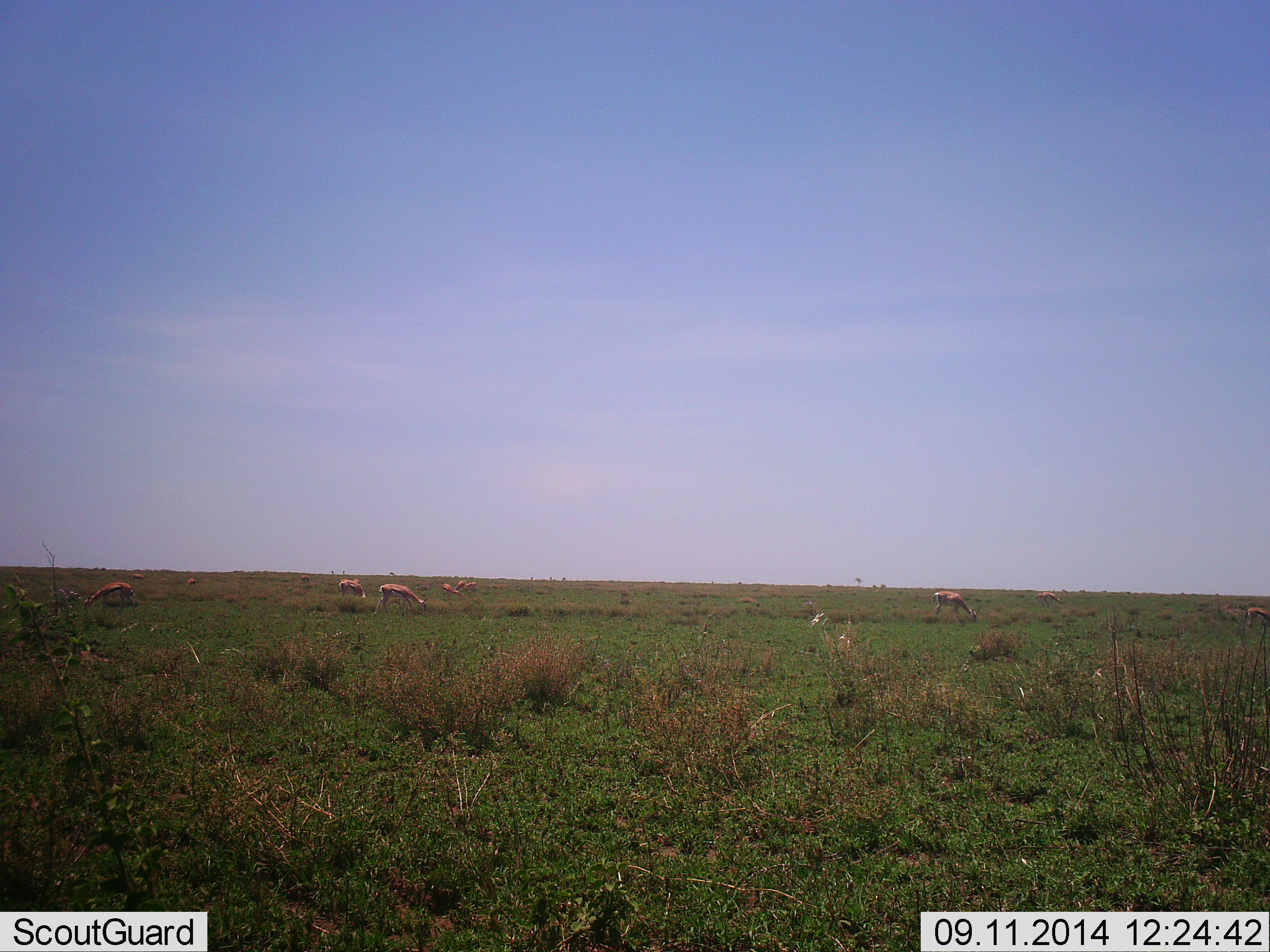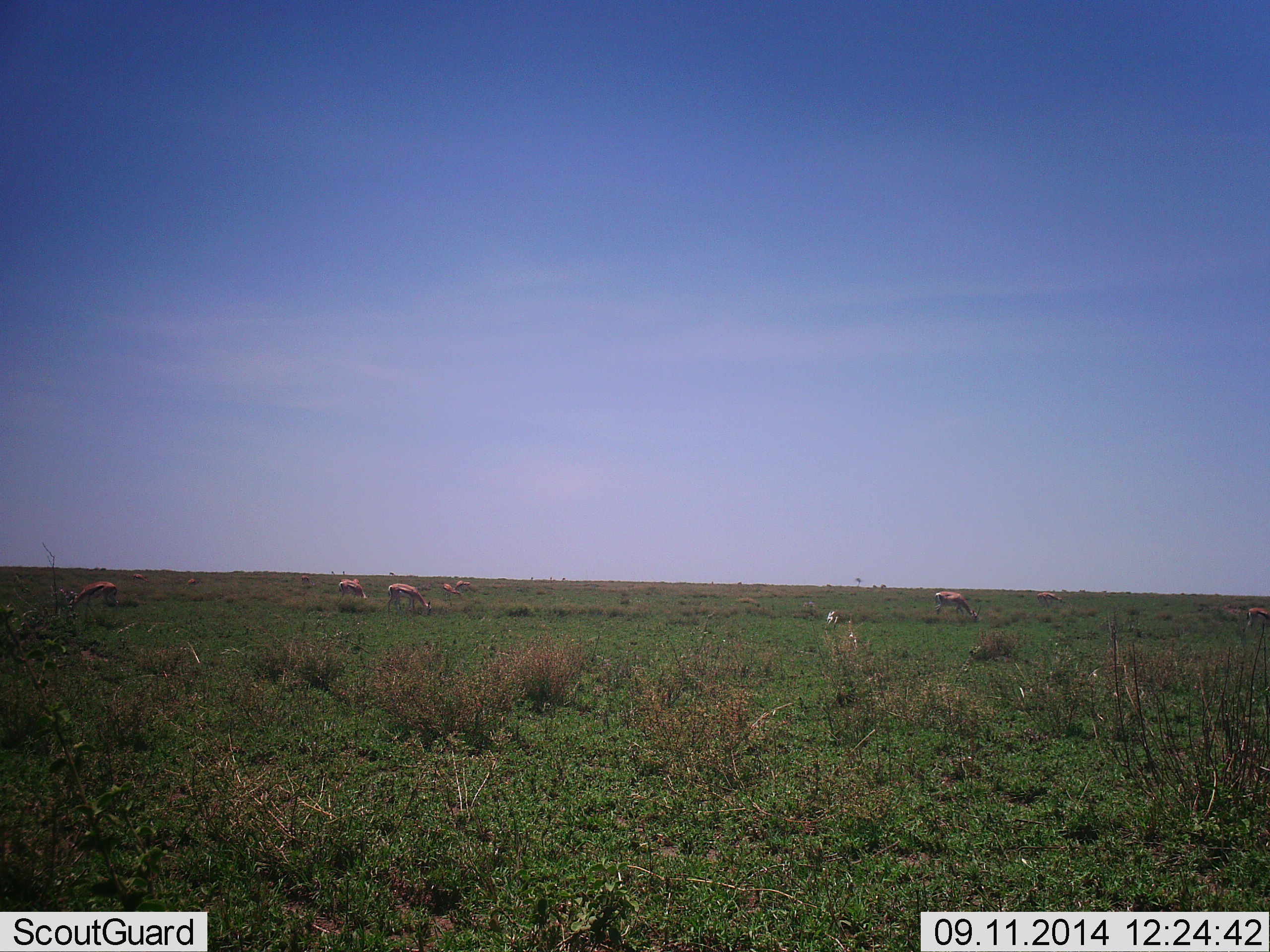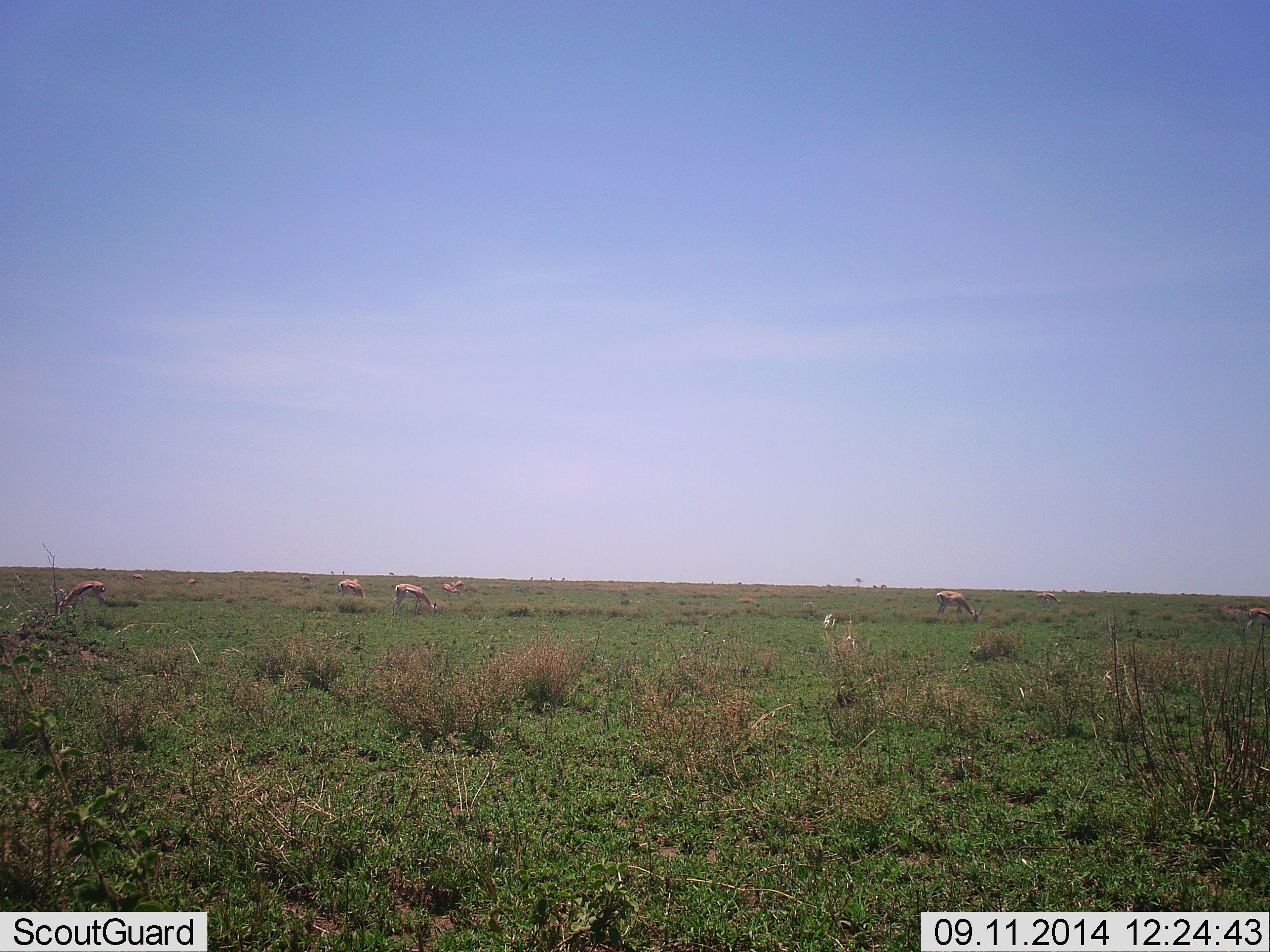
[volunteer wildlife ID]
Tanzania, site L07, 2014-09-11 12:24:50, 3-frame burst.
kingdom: Animalia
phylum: Chordata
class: Mammalia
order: Artiodactyla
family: Bovidae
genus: Eudorcas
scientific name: Eudorcas thomsonii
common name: thomson's gazelle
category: gazellethomsons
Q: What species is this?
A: Gazellethomsons (thomson's gazelle) (Eudorcas thomsonii).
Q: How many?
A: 7.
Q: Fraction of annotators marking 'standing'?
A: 44%.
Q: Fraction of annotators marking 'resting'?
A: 0%.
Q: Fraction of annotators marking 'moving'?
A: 33%.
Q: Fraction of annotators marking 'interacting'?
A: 0%.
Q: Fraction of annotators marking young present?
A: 0%.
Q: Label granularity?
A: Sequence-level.